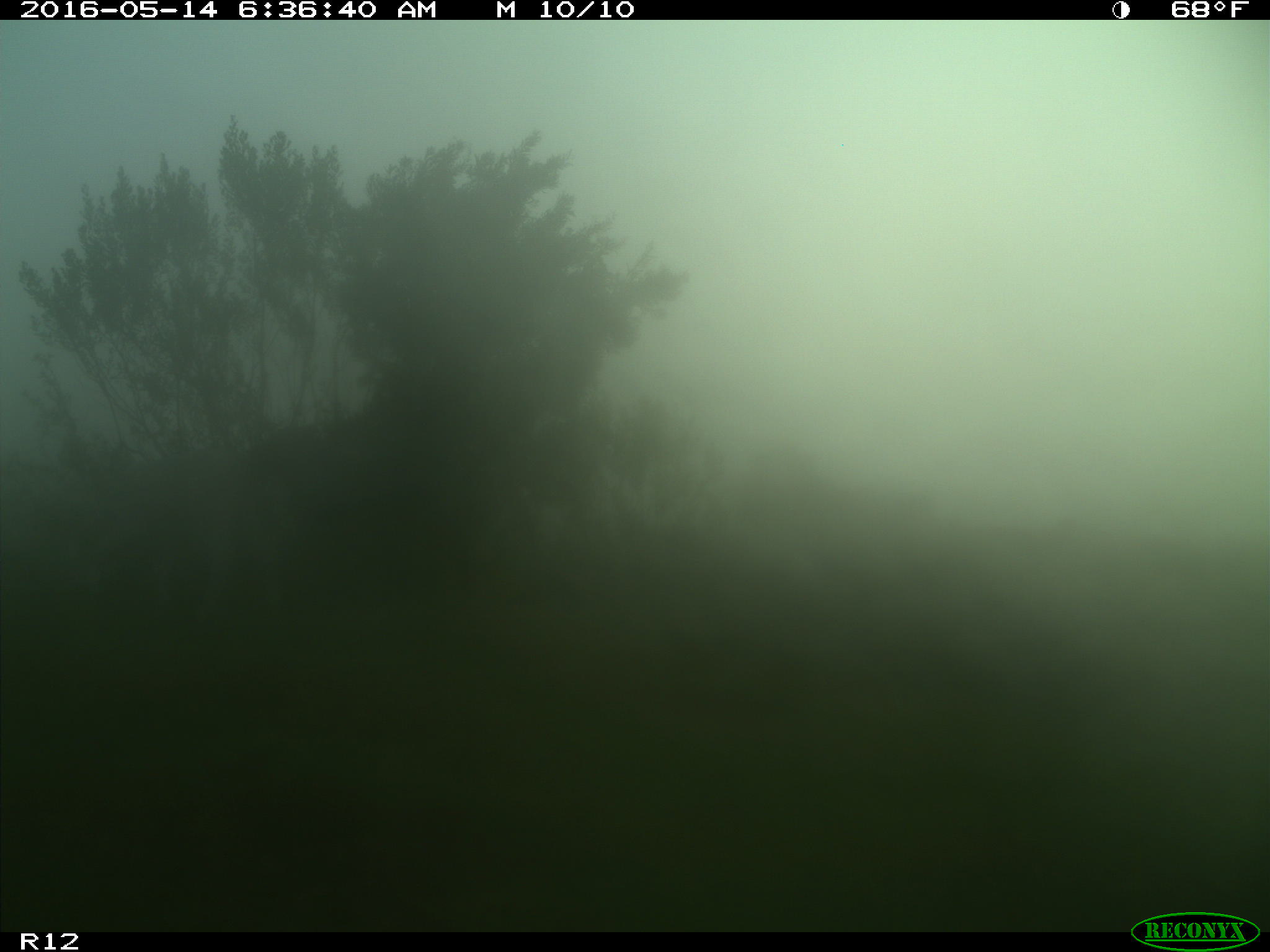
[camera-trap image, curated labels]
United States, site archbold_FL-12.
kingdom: Animalia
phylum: Chordata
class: Mammalia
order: Artiodactyla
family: Bovidae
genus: Bos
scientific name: Bos taurus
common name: domestic cow